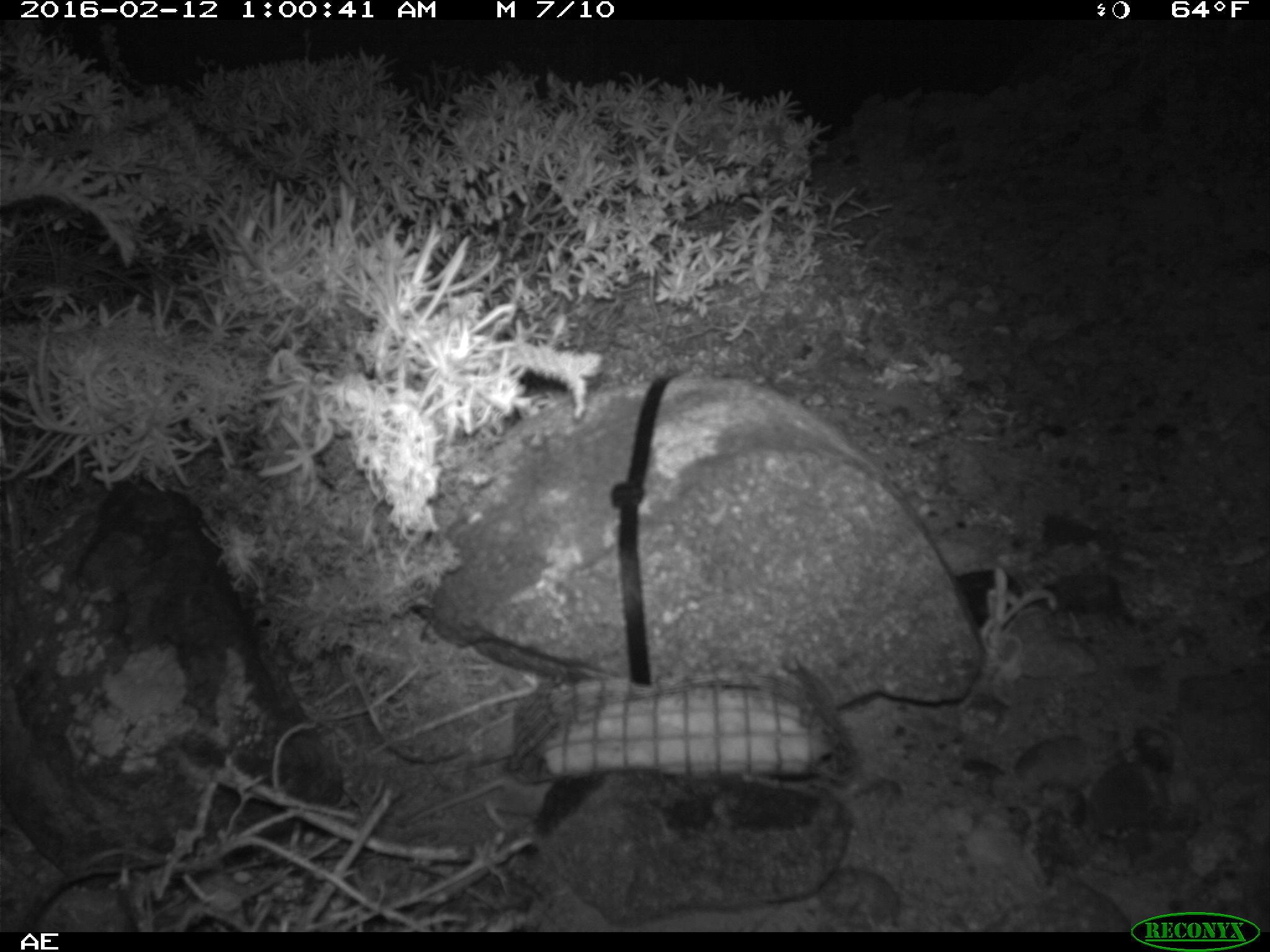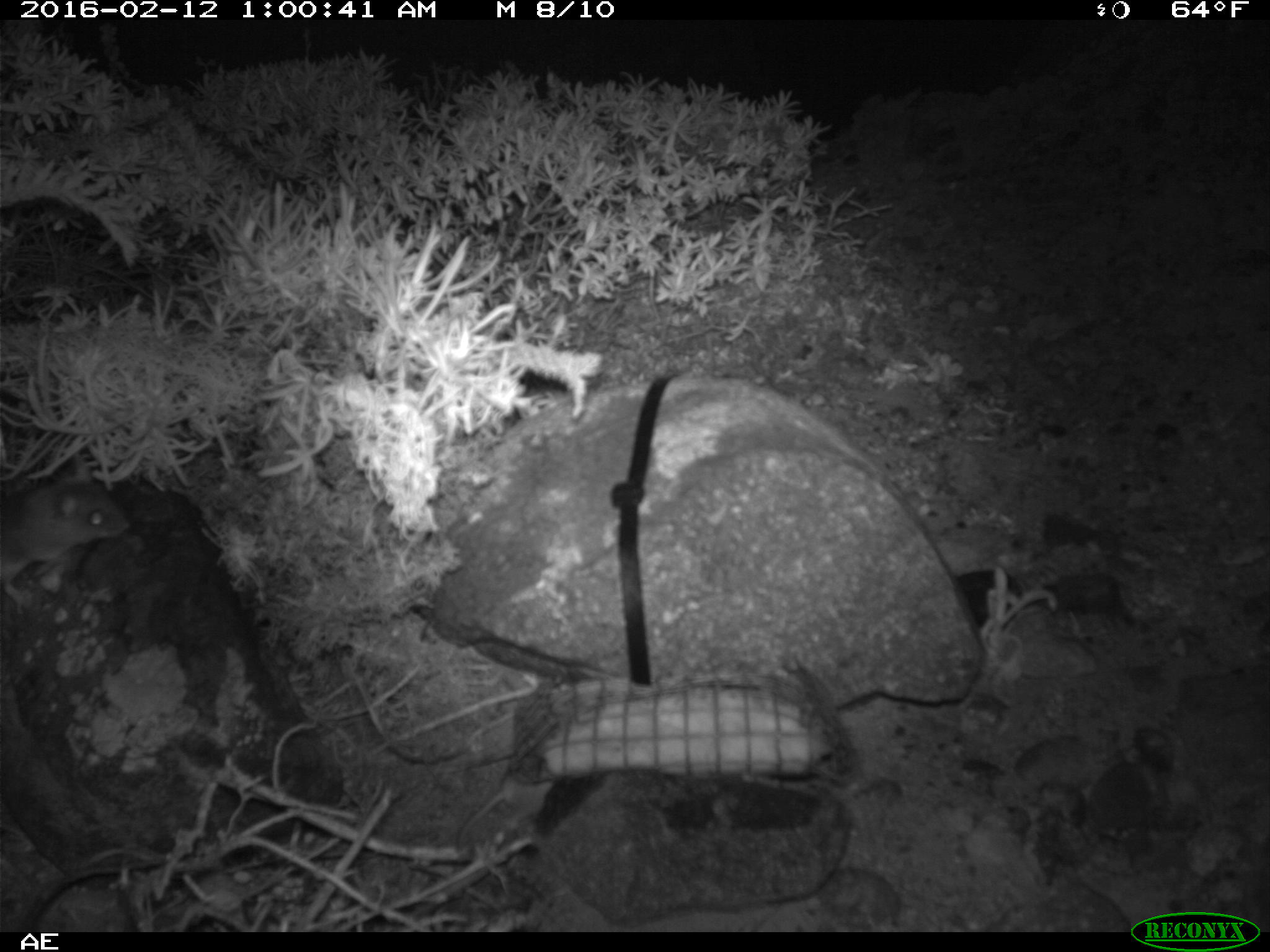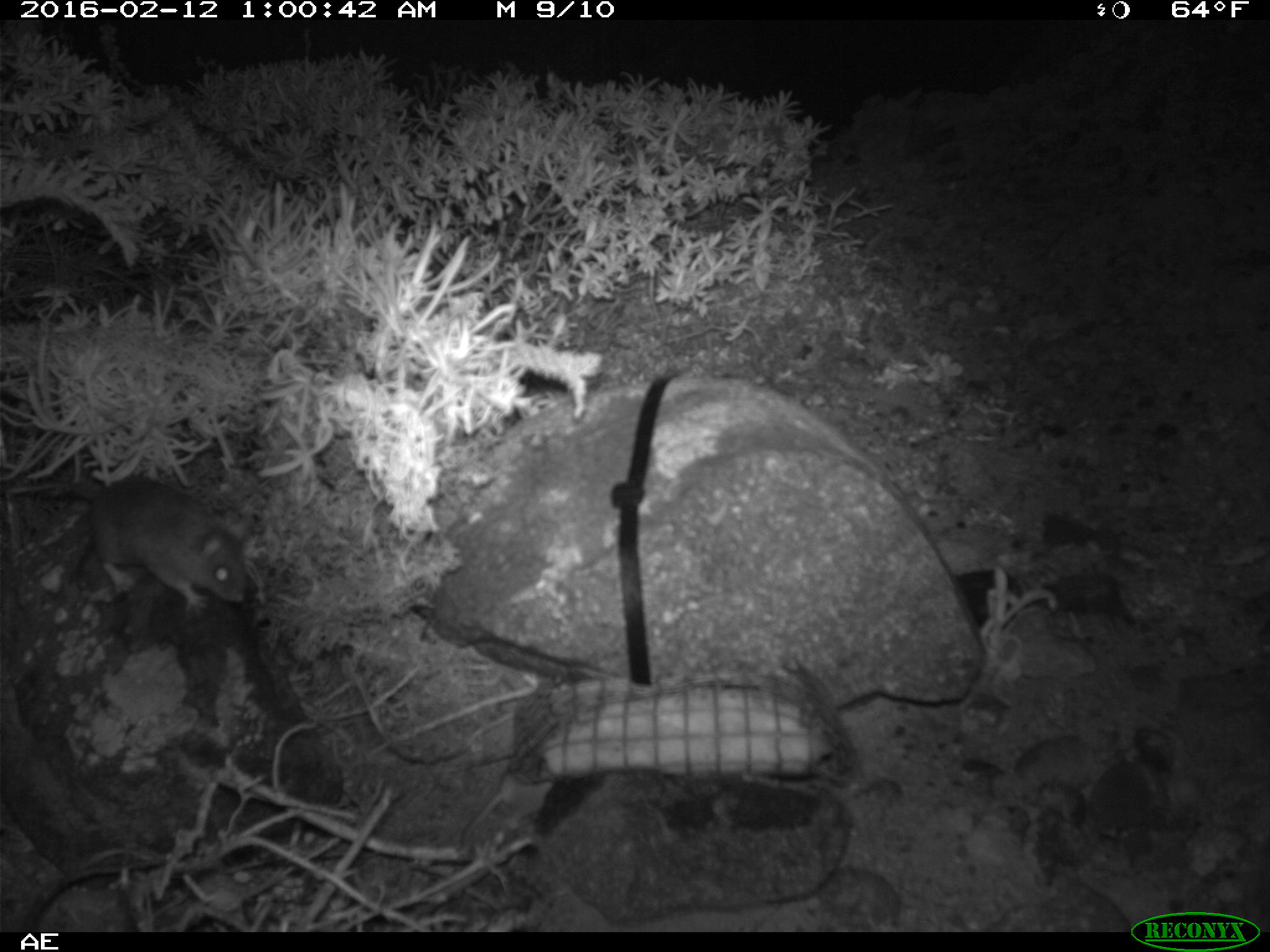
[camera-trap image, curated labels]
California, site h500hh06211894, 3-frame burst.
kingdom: Animalia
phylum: Chordata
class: Mammalia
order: Rodentia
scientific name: Rodentia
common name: rodent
Rodent (Rodentia).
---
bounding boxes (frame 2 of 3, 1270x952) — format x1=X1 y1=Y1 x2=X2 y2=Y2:
rodent: x1=0 y1=455 x2=127 y2=613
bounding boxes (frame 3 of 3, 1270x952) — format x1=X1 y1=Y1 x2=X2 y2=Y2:
rodent: x1=0 y1=474 x2=252 y2=616